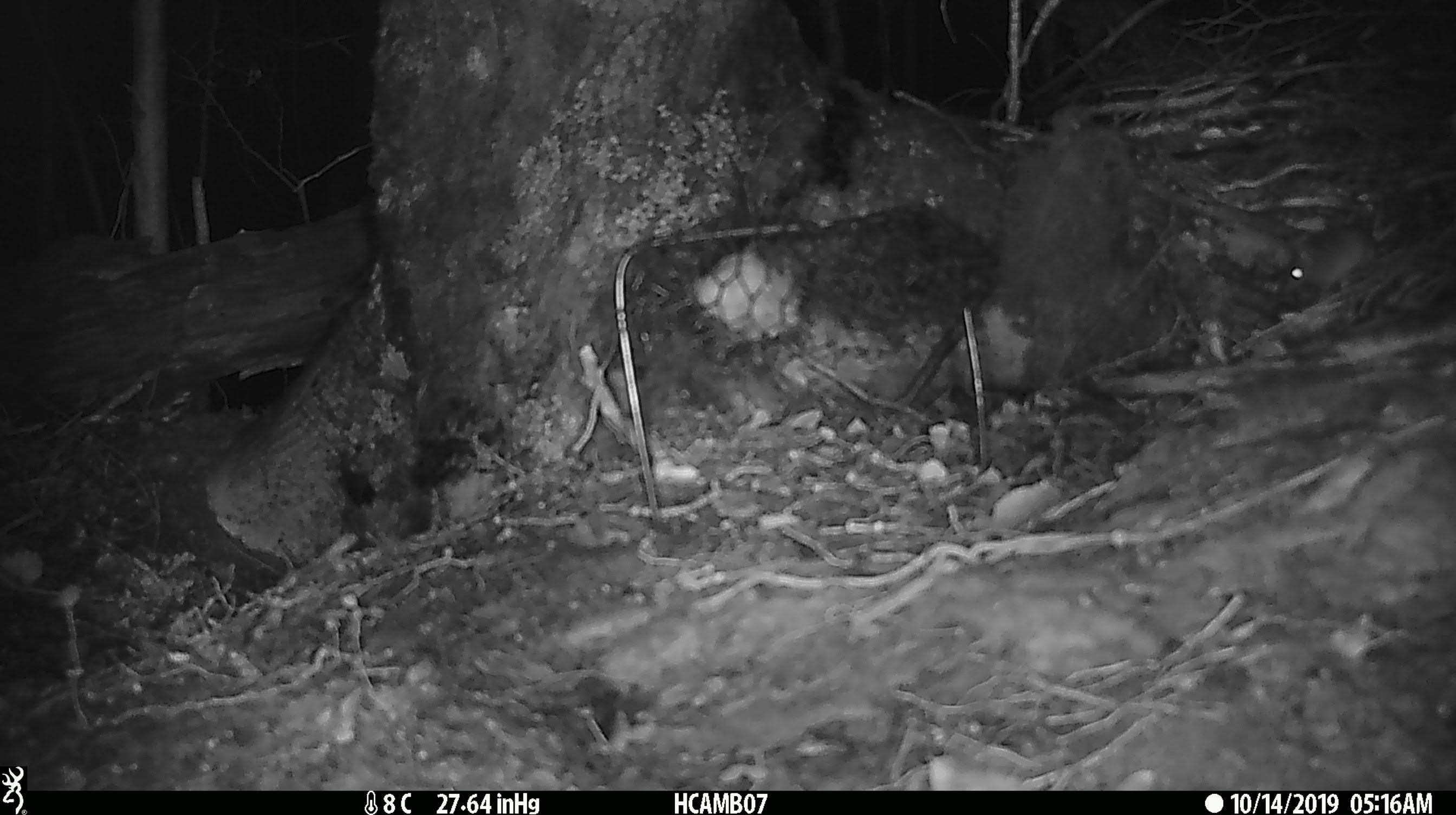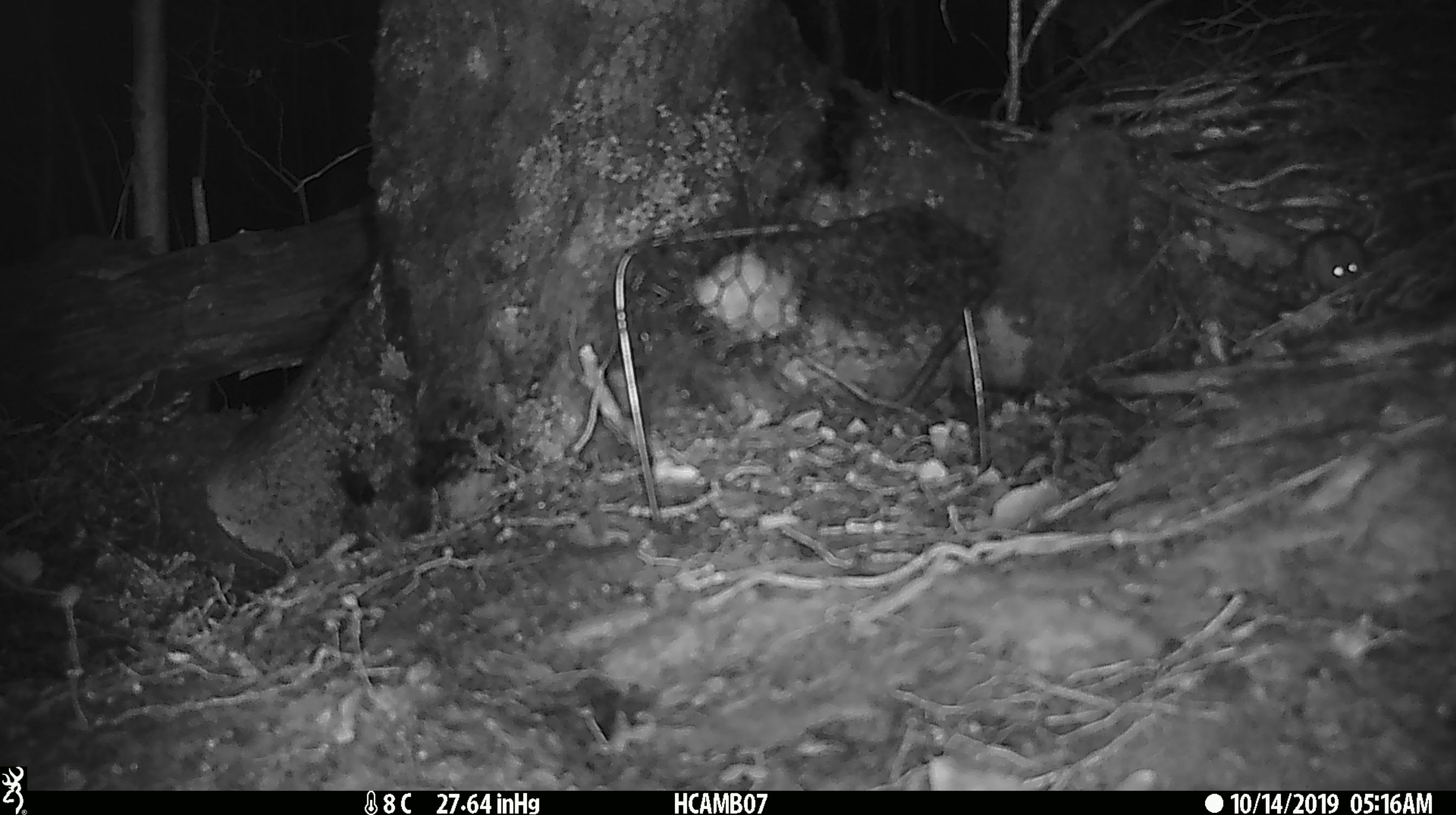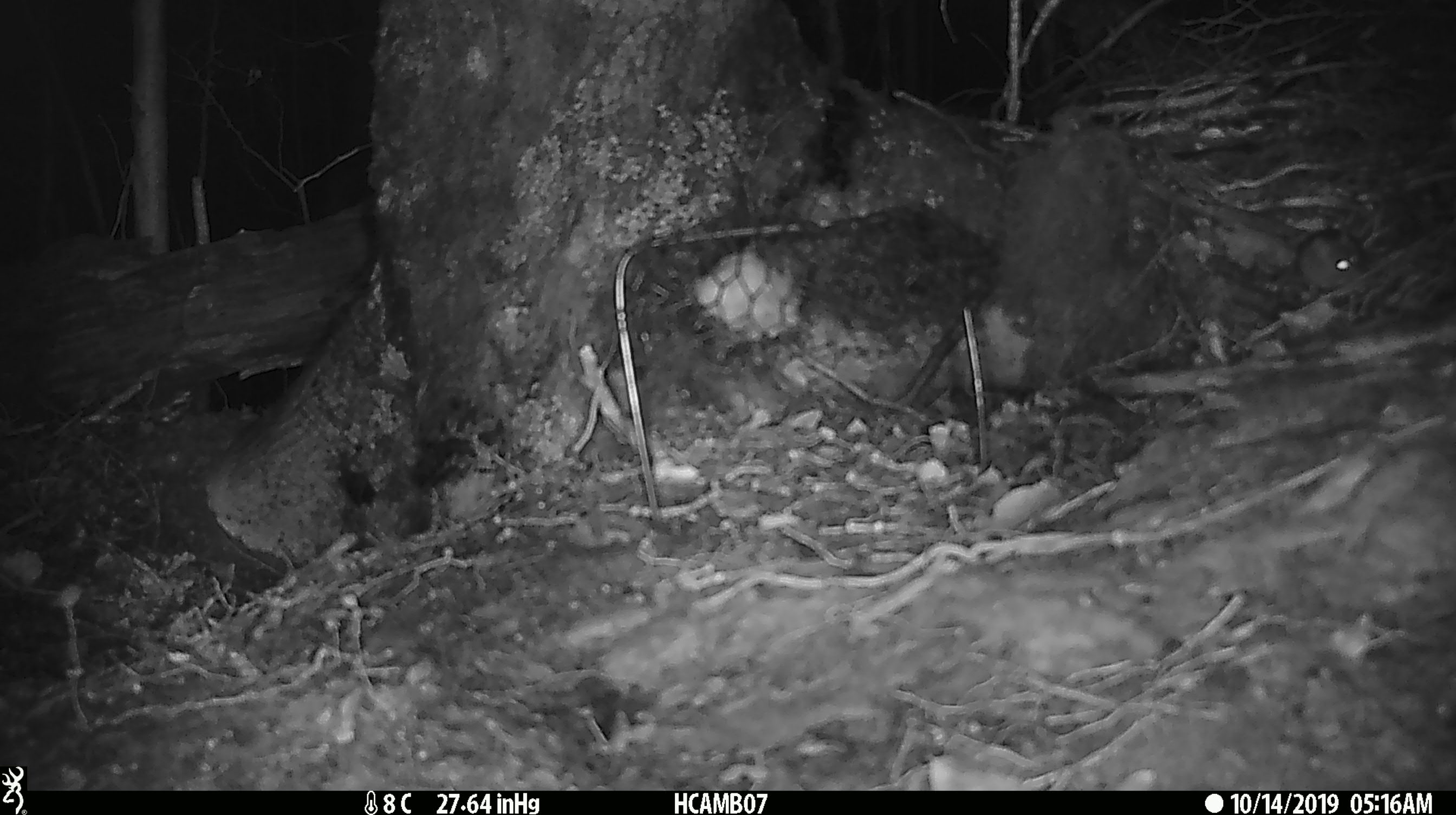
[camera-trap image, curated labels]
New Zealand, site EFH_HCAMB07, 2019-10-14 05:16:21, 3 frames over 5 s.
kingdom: Animalia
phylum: Chordata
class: Mammalia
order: Rodentia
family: Muridae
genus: Mus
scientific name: Mus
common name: mouse